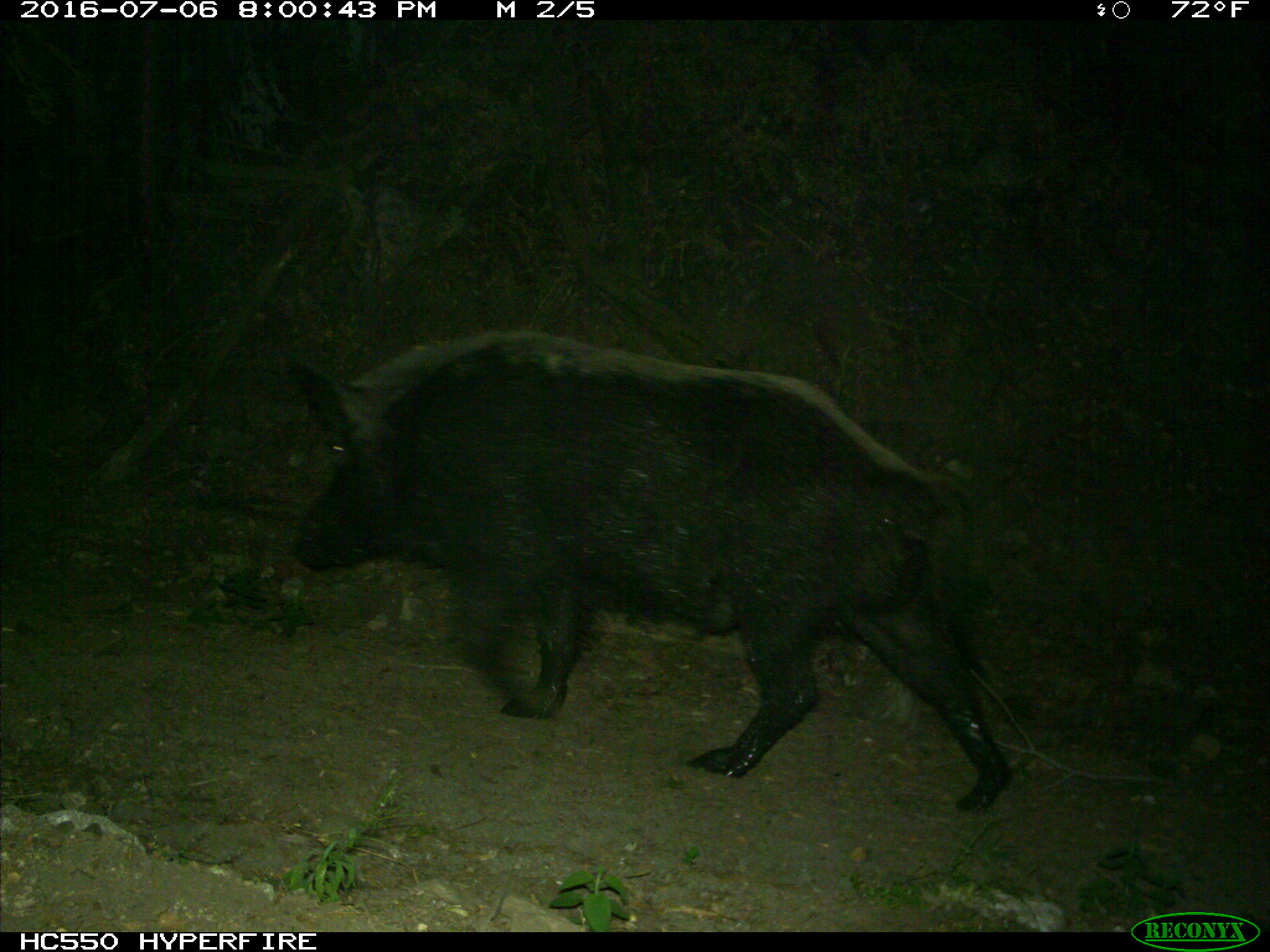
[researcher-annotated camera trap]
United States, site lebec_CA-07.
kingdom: Animalia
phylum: Chordata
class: Mammalia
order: Artiodactyla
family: Suidae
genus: Sus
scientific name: Sus scrofa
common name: wild boar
Sus scrofa (wild boar).